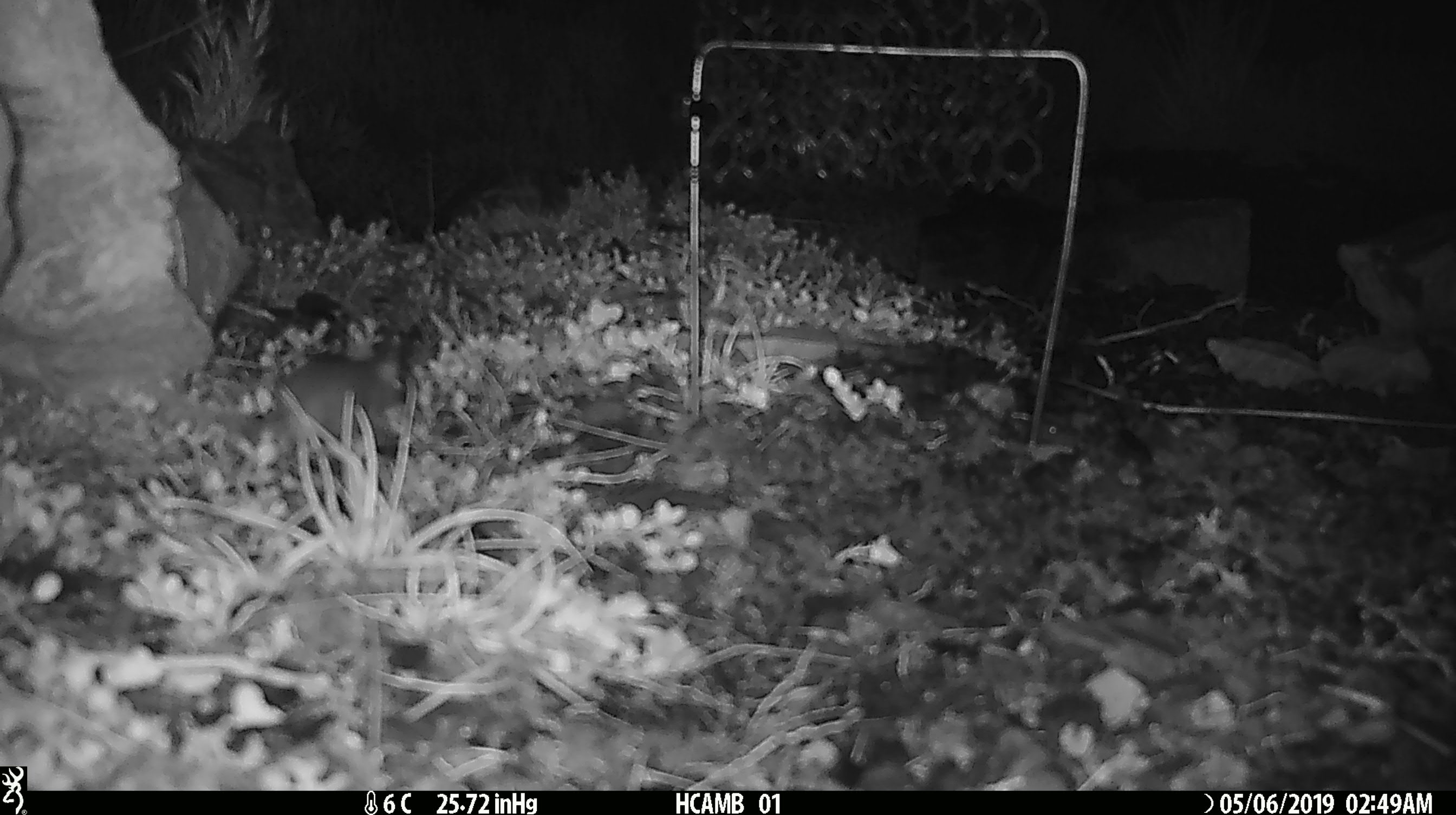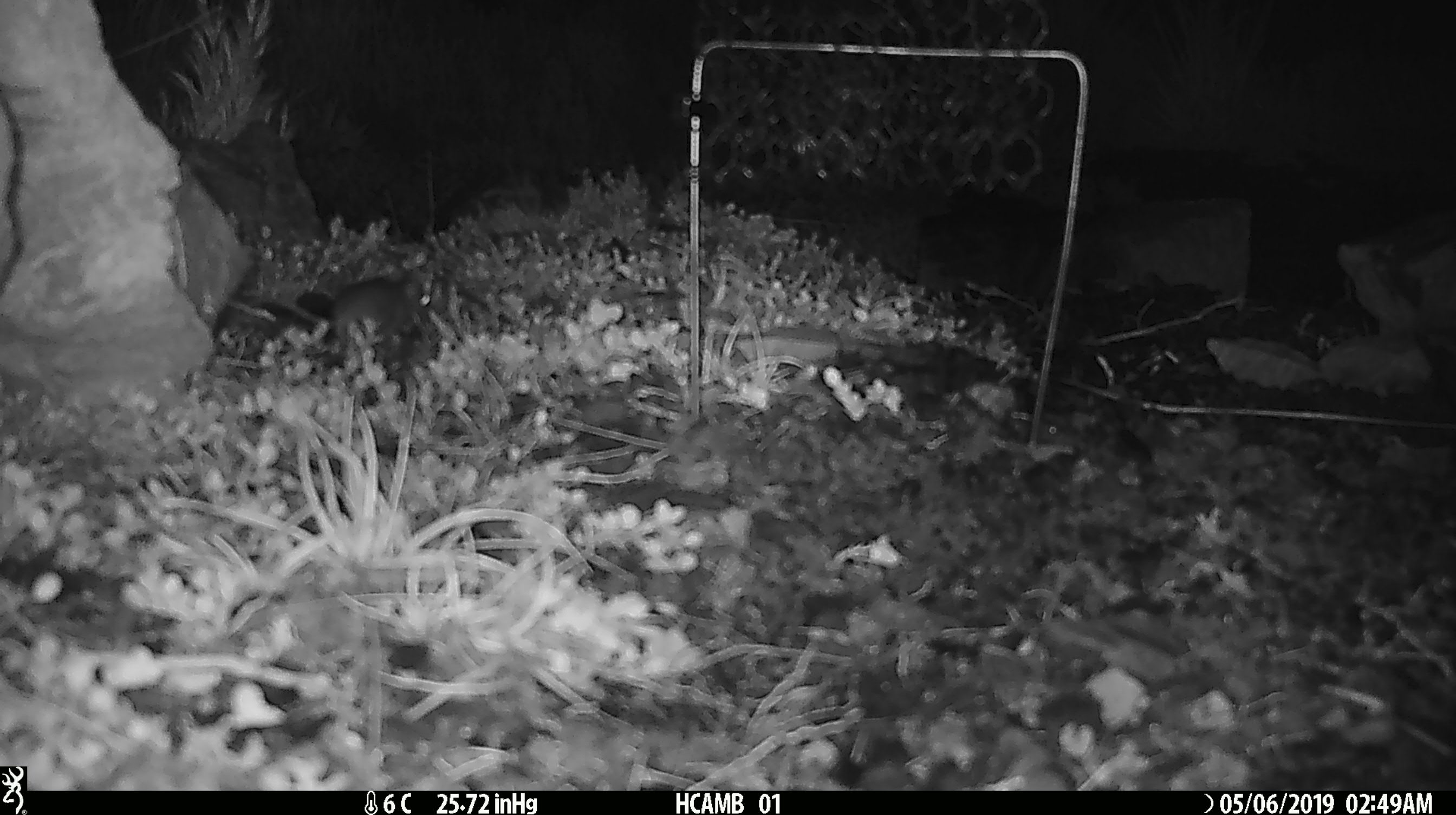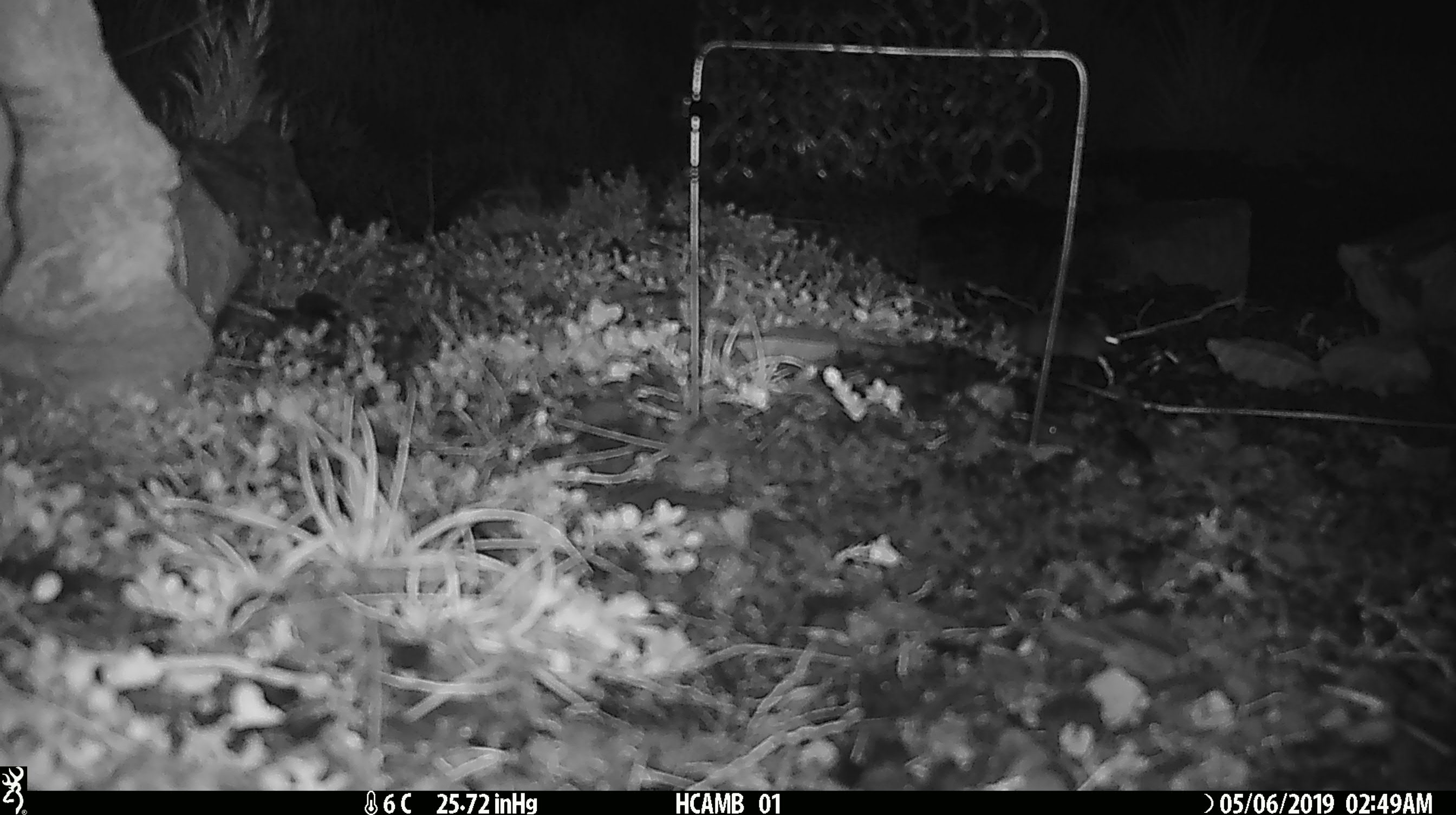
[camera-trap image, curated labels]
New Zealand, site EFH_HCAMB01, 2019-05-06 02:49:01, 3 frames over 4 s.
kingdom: Animalia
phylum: Chordata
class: Mammalia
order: Rodentia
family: Muridae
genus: Mus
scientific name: Mus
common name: mouse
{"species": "mouse (Mus)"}